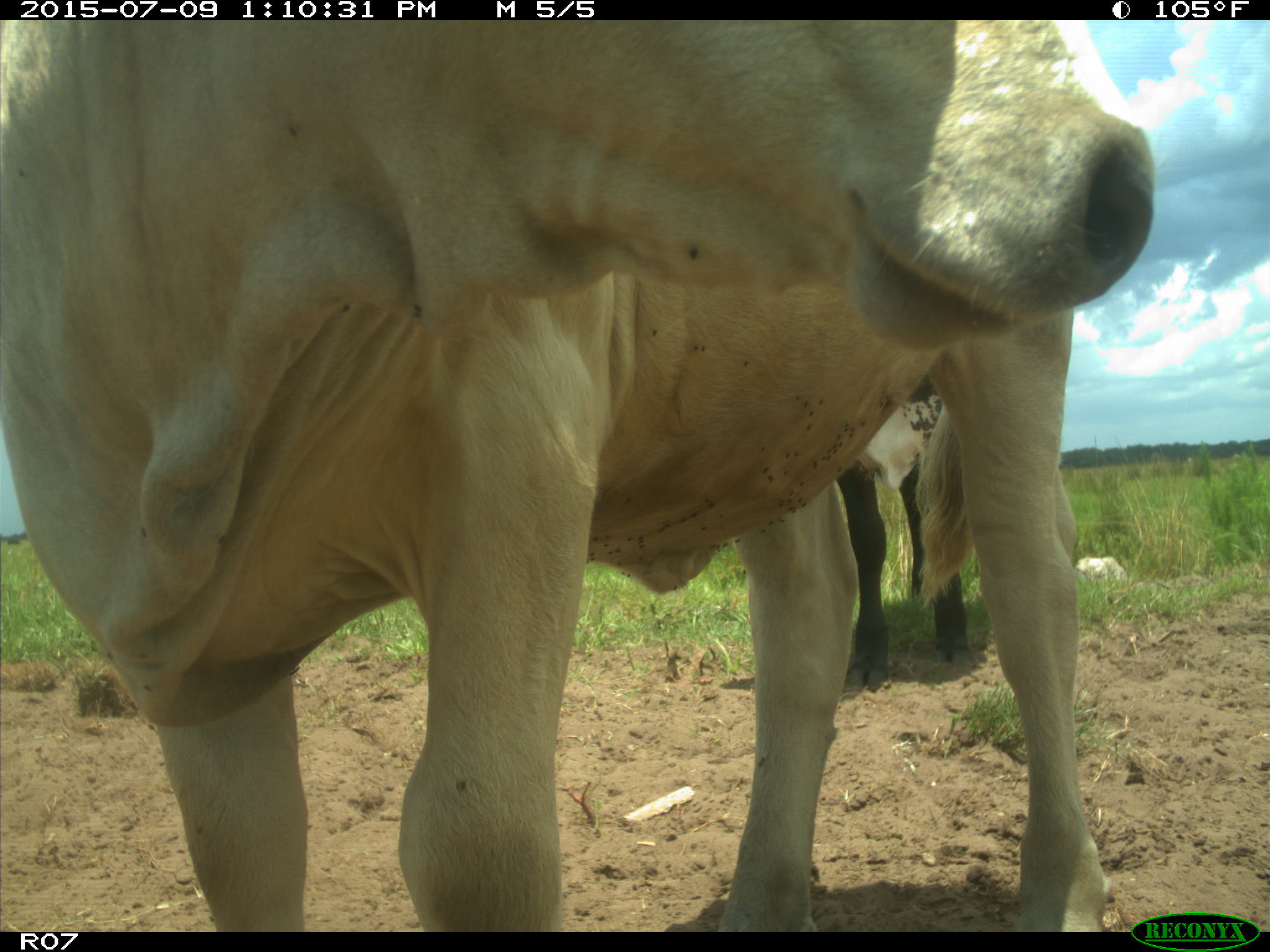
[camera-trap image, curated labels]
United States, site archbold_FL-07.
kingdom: Animalia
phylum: Chordata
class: Mammalia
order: Artiodactyla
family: Bovidae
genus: Bos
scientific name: Bos taurus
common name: domestic cow